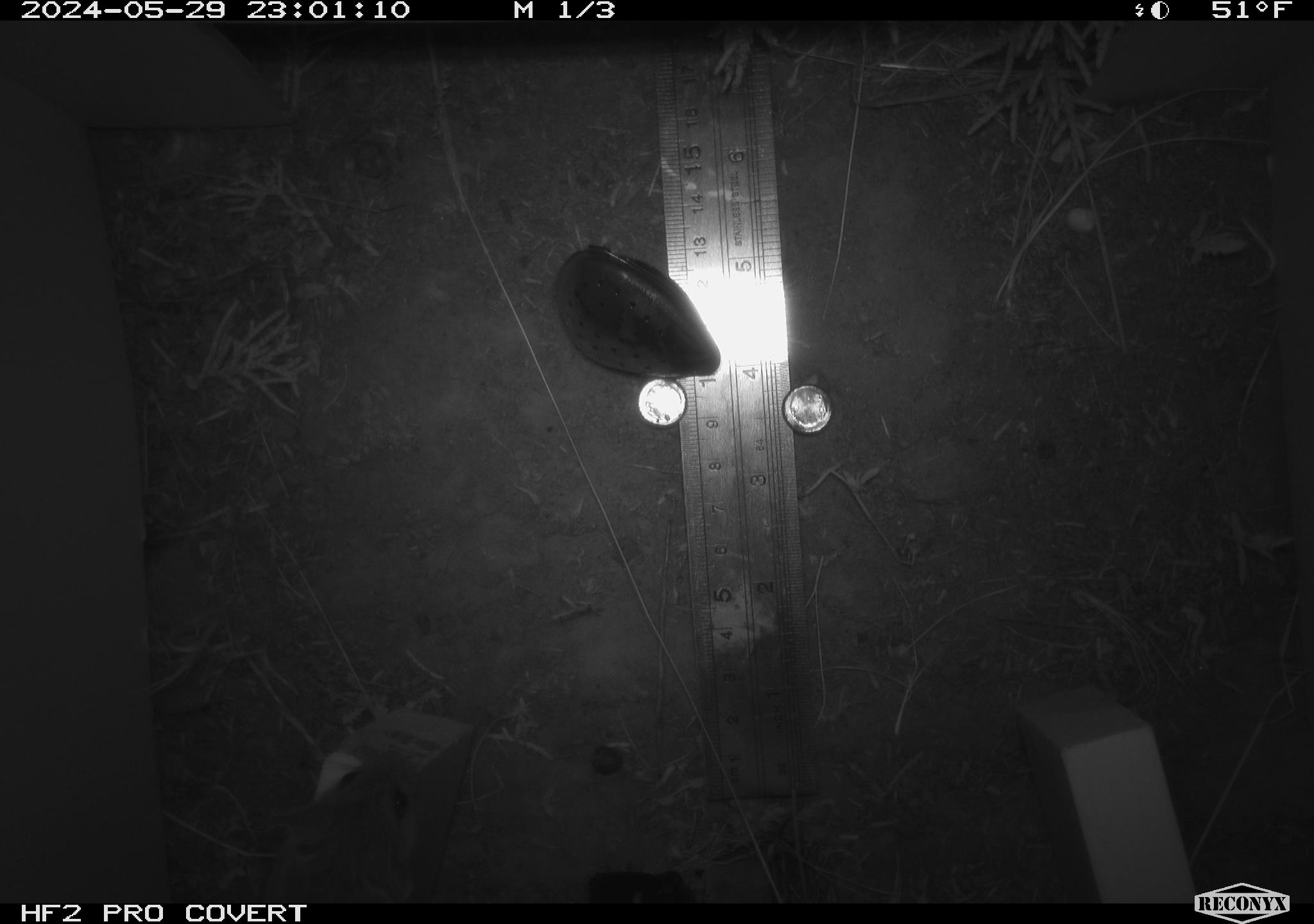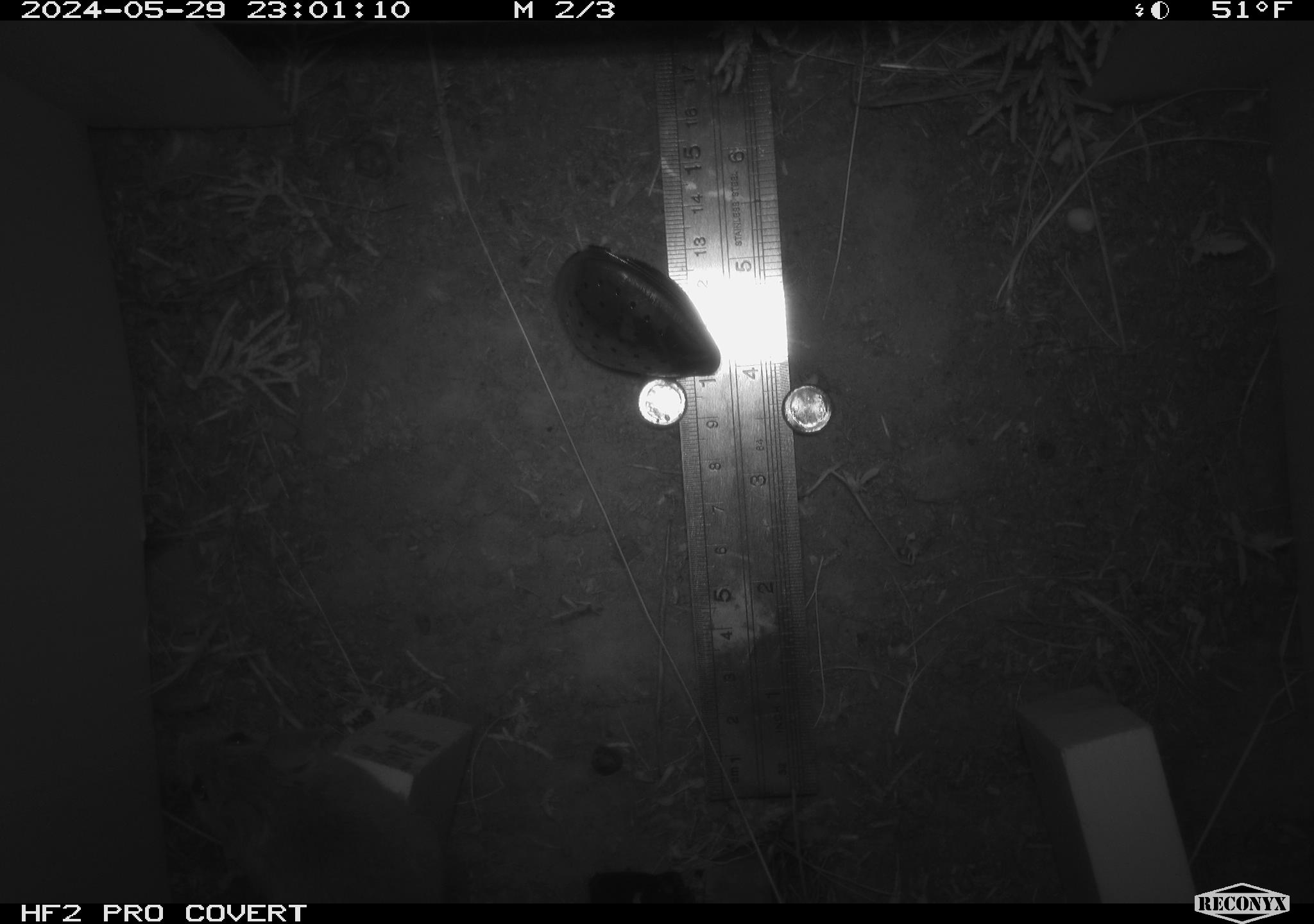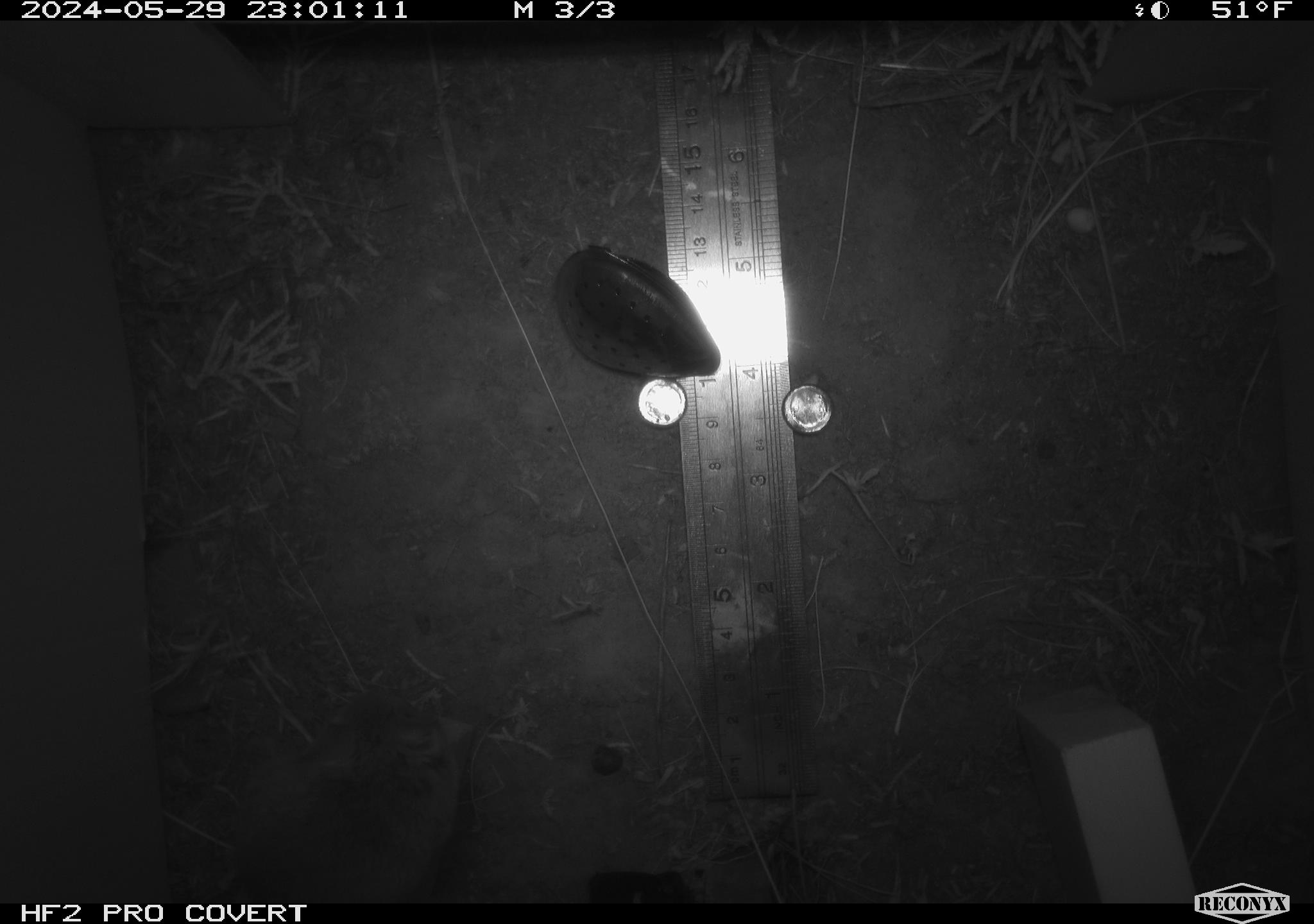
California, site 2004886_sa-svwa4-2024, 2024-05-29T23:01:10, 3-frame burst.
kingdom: Animalia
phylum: Chordata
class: Mammalia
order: Rodentia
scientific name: Rodentia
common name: mouse species